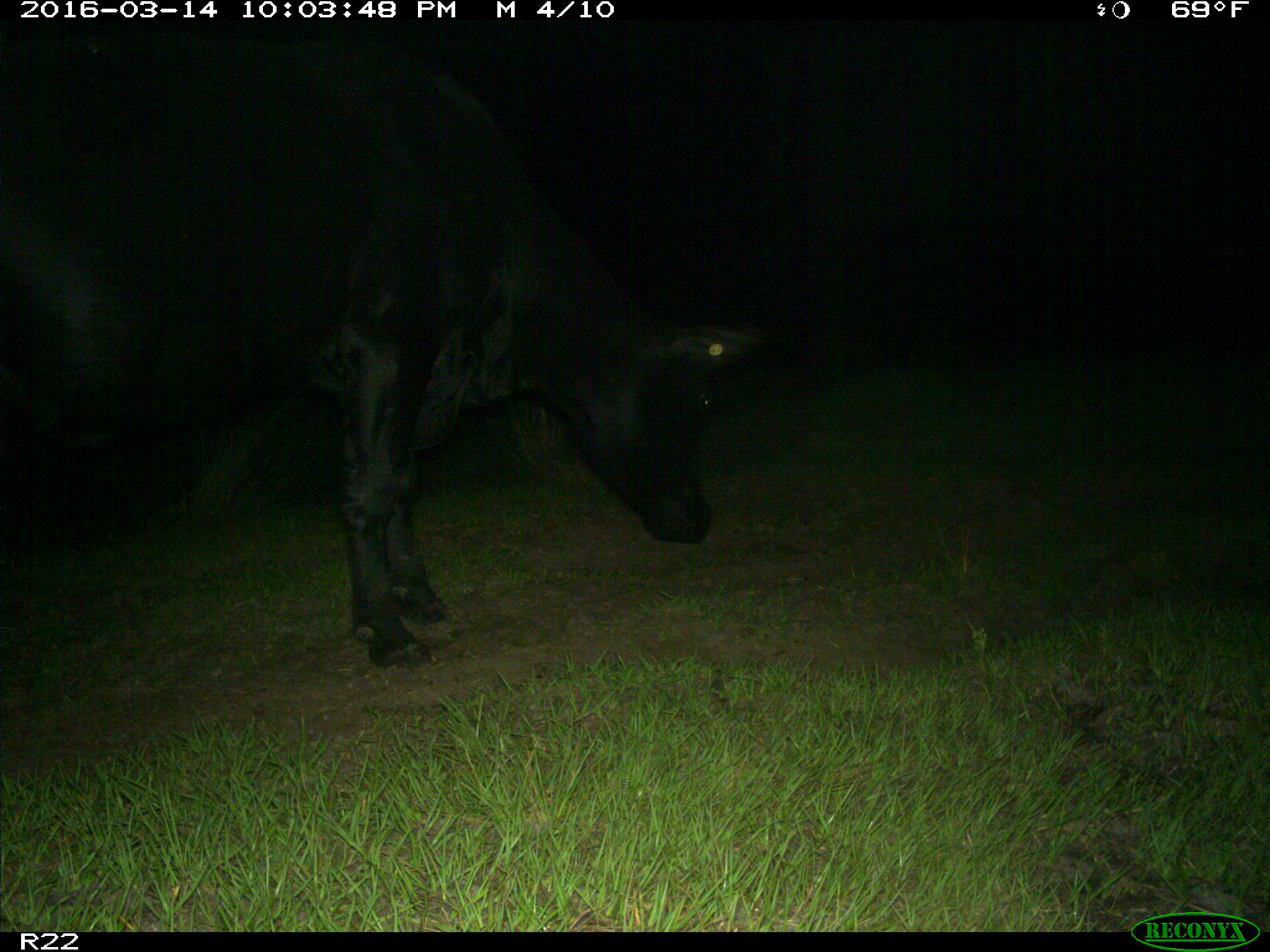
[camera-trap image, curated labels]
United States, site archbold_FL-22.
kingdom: Animalia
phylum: Chordata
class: Mammalia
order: Artiodactyla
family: Bovidae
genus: Bos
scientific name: Bos taurus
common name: domestic cow